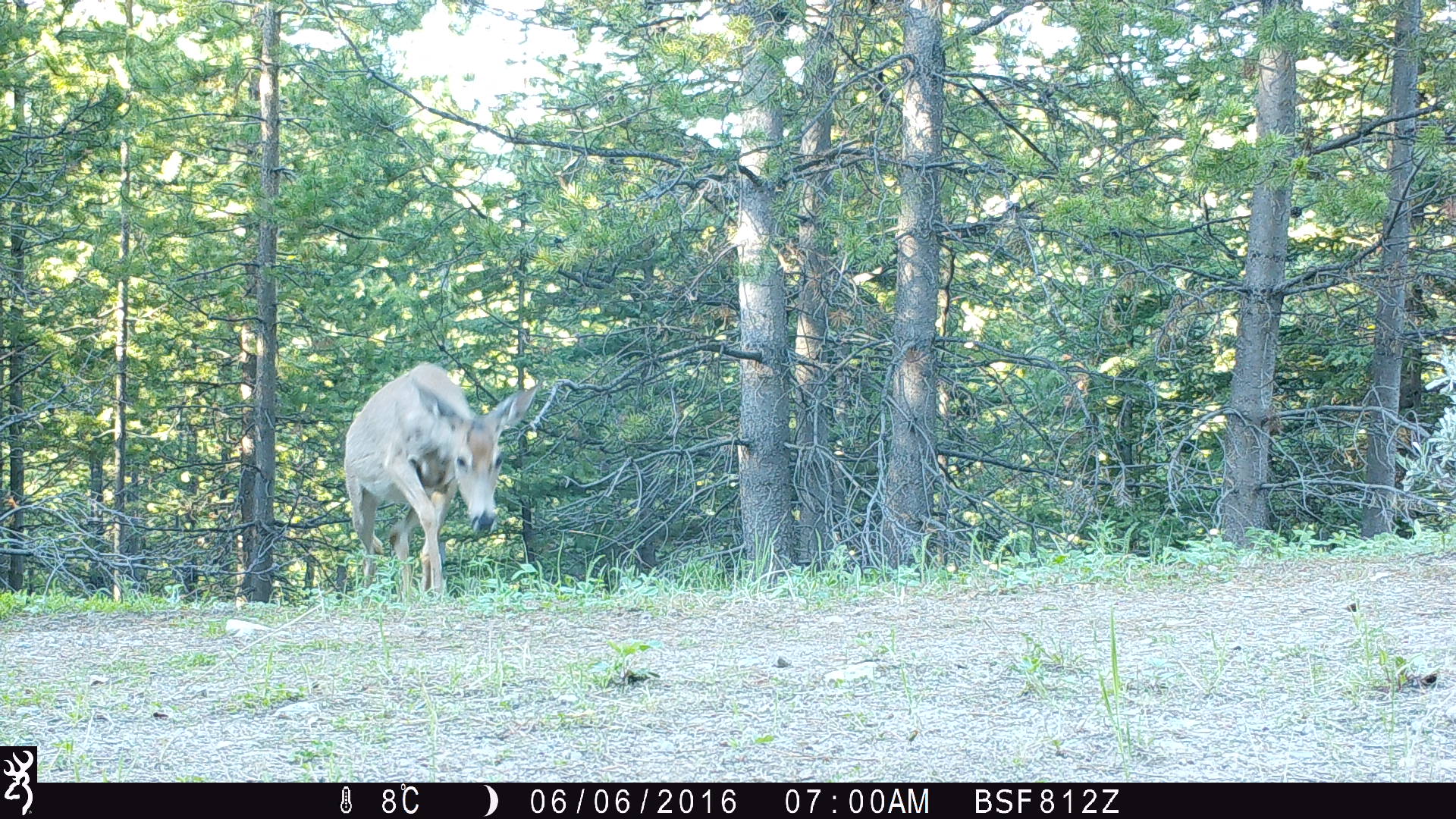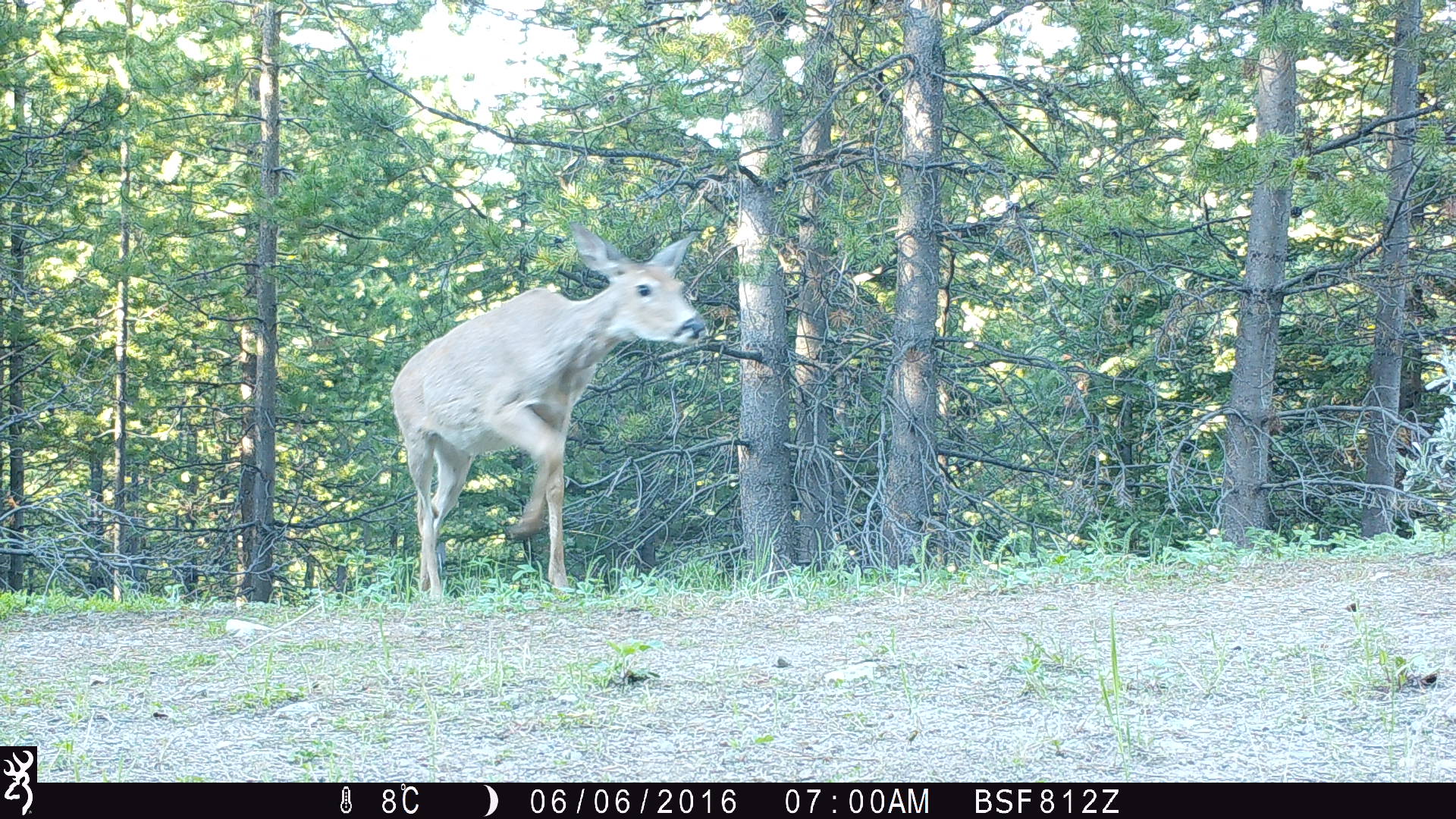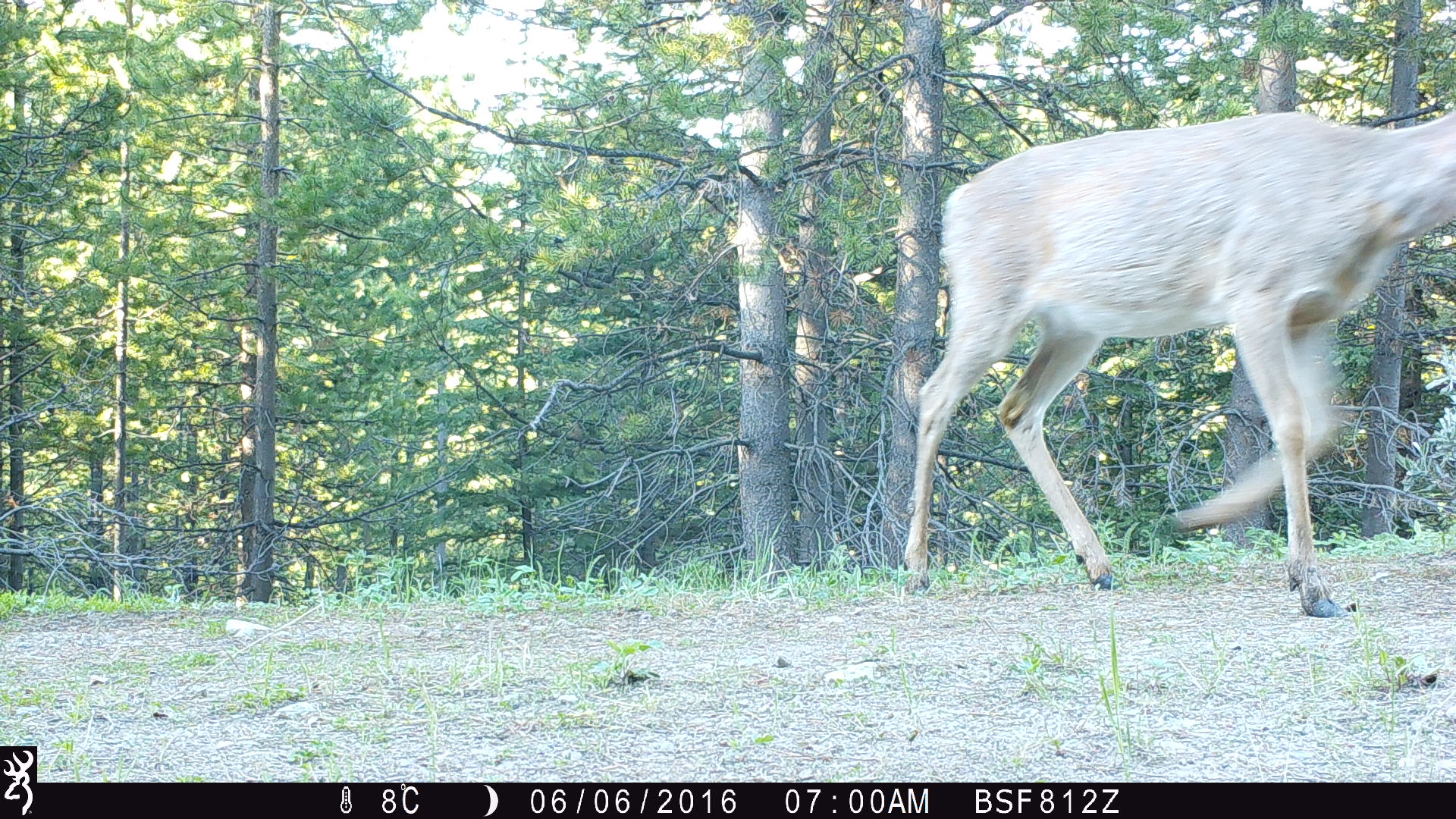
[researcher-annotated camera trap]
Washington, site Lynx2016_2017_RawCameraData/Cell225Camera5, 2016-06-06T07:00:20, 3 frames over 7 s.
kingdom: Animalia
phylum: Chordata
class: Mammalia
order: Artiodactyla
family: Cervidae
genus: Odocoileus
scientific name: Odocoileus virginianus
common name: white-tailed deer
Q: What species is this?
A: Odocoileus virginianus (white-tailed deer).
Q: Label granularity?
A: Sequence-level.